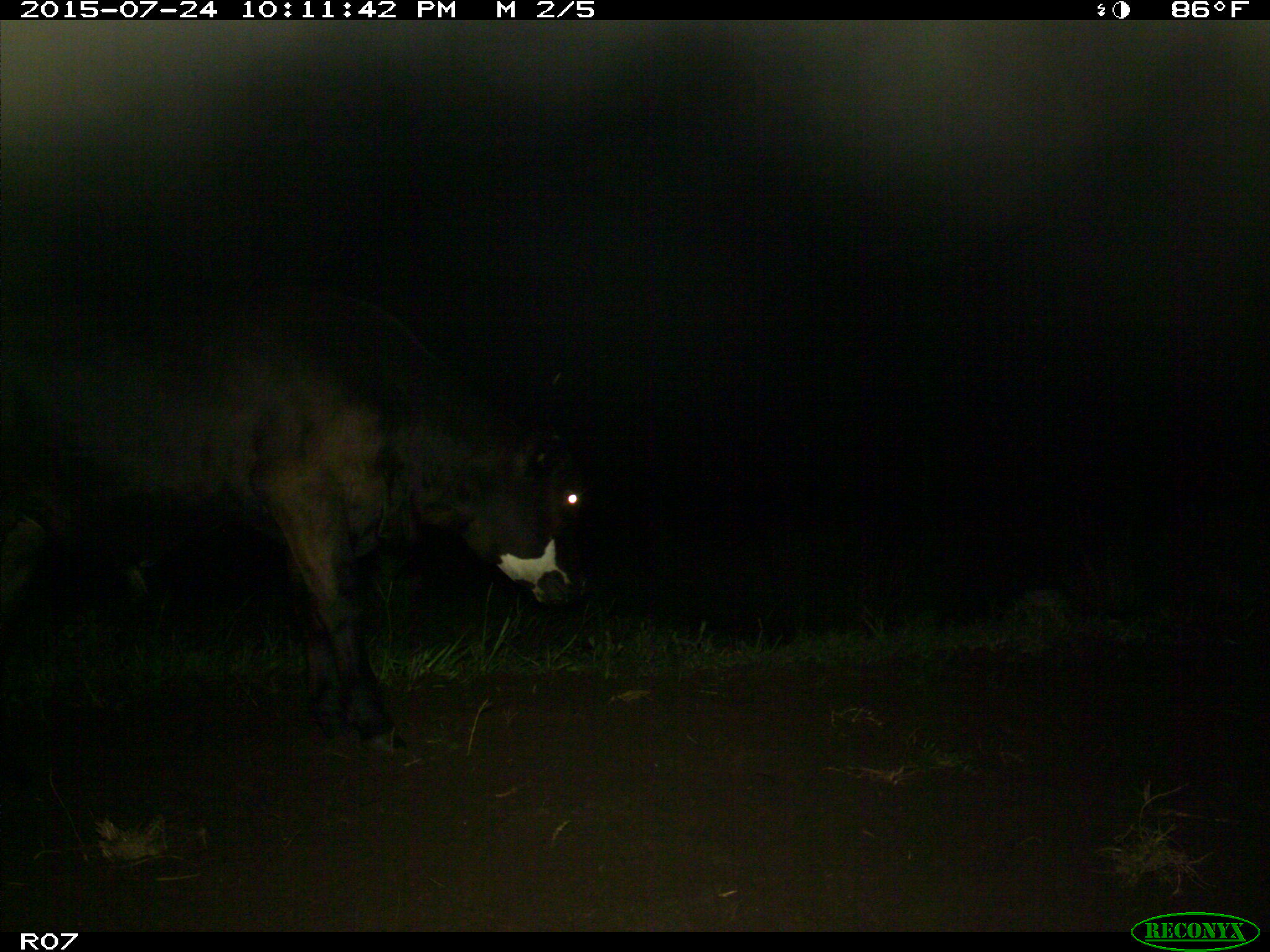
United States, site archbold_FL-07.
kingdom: Animalia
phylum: Chordata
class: Mammalia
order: Artiodactyla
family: Bovidae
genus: Bos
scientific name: Bos taurus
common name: domestic cow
Bos taurus (domestic cow).